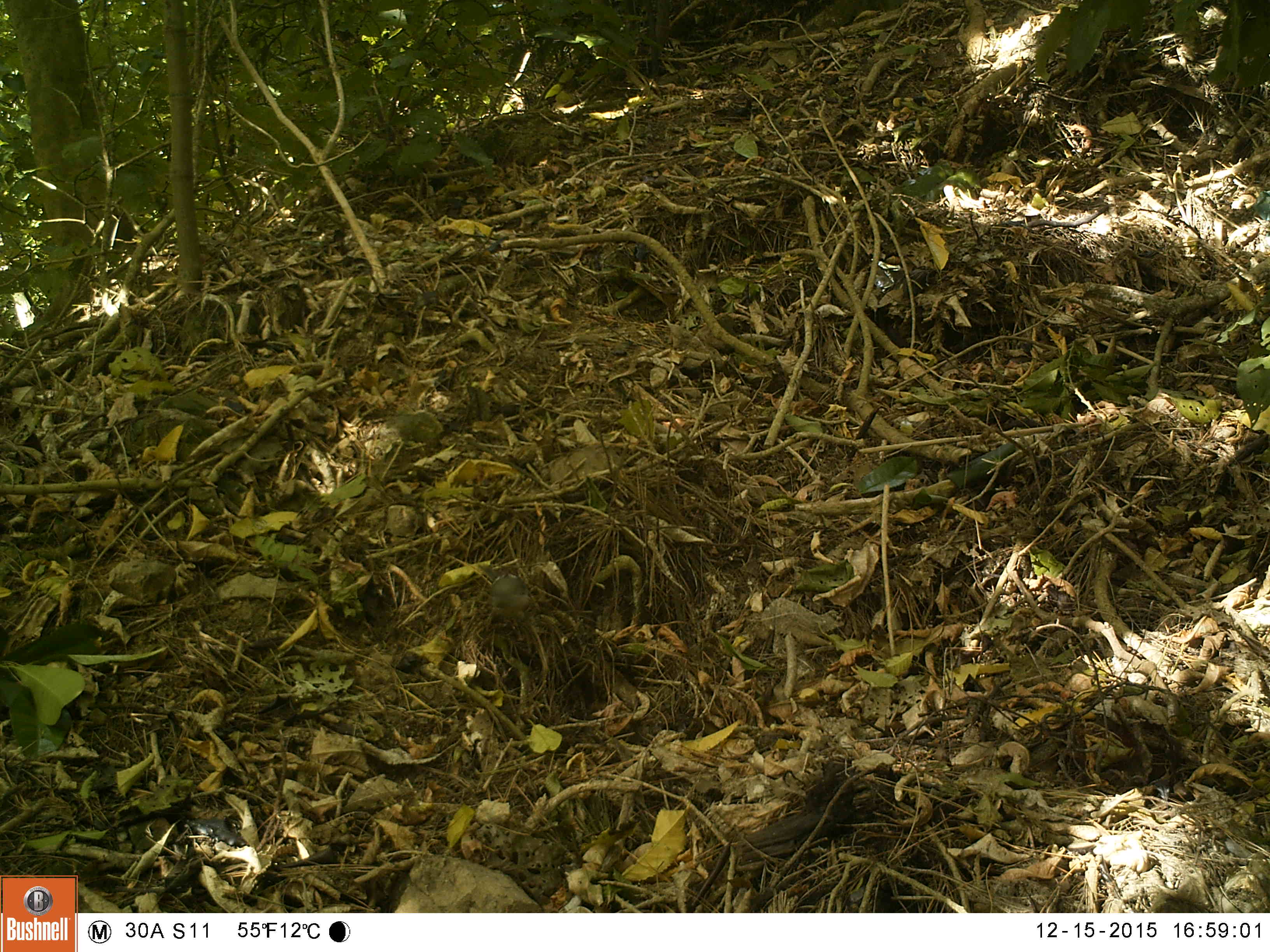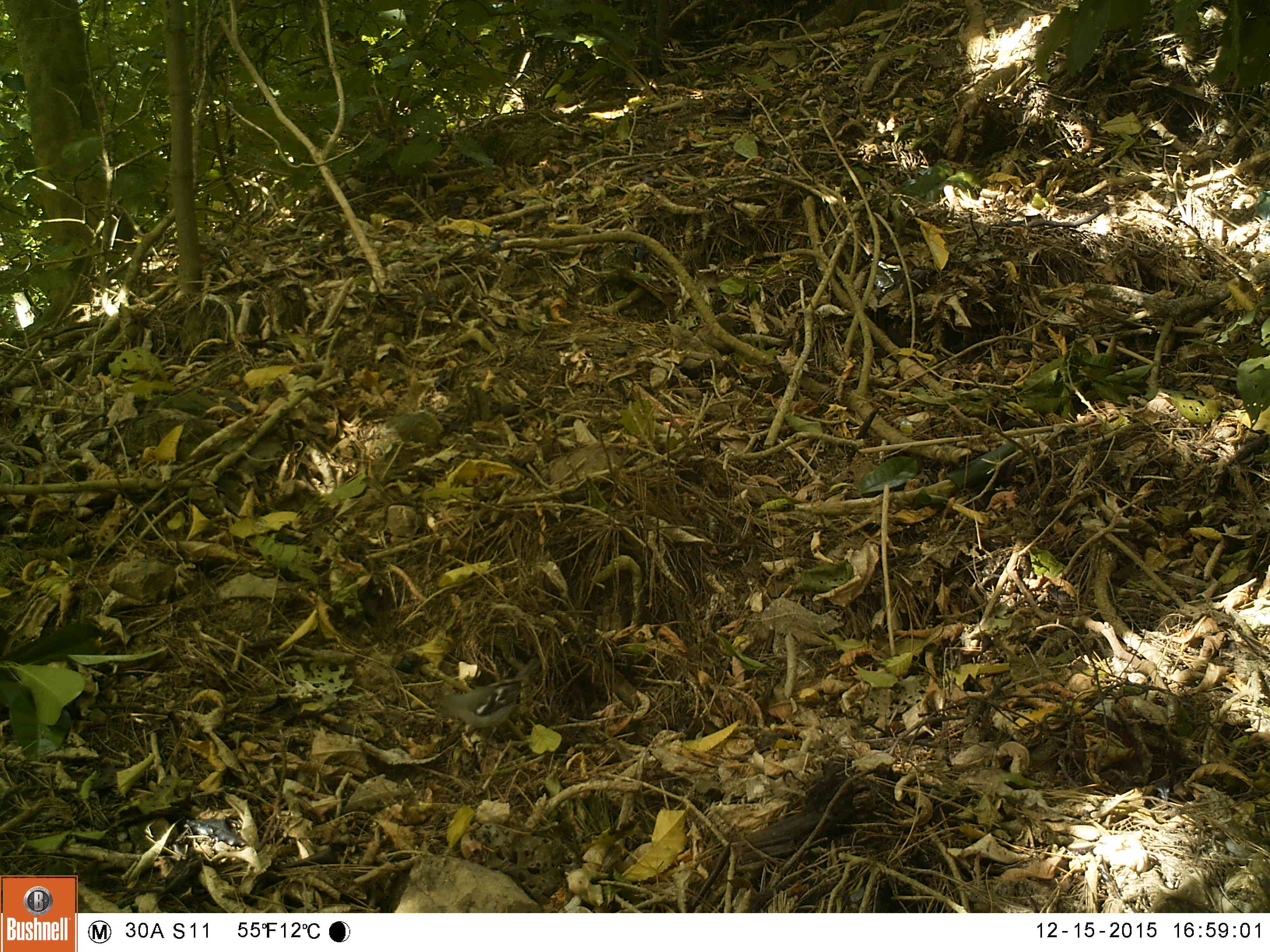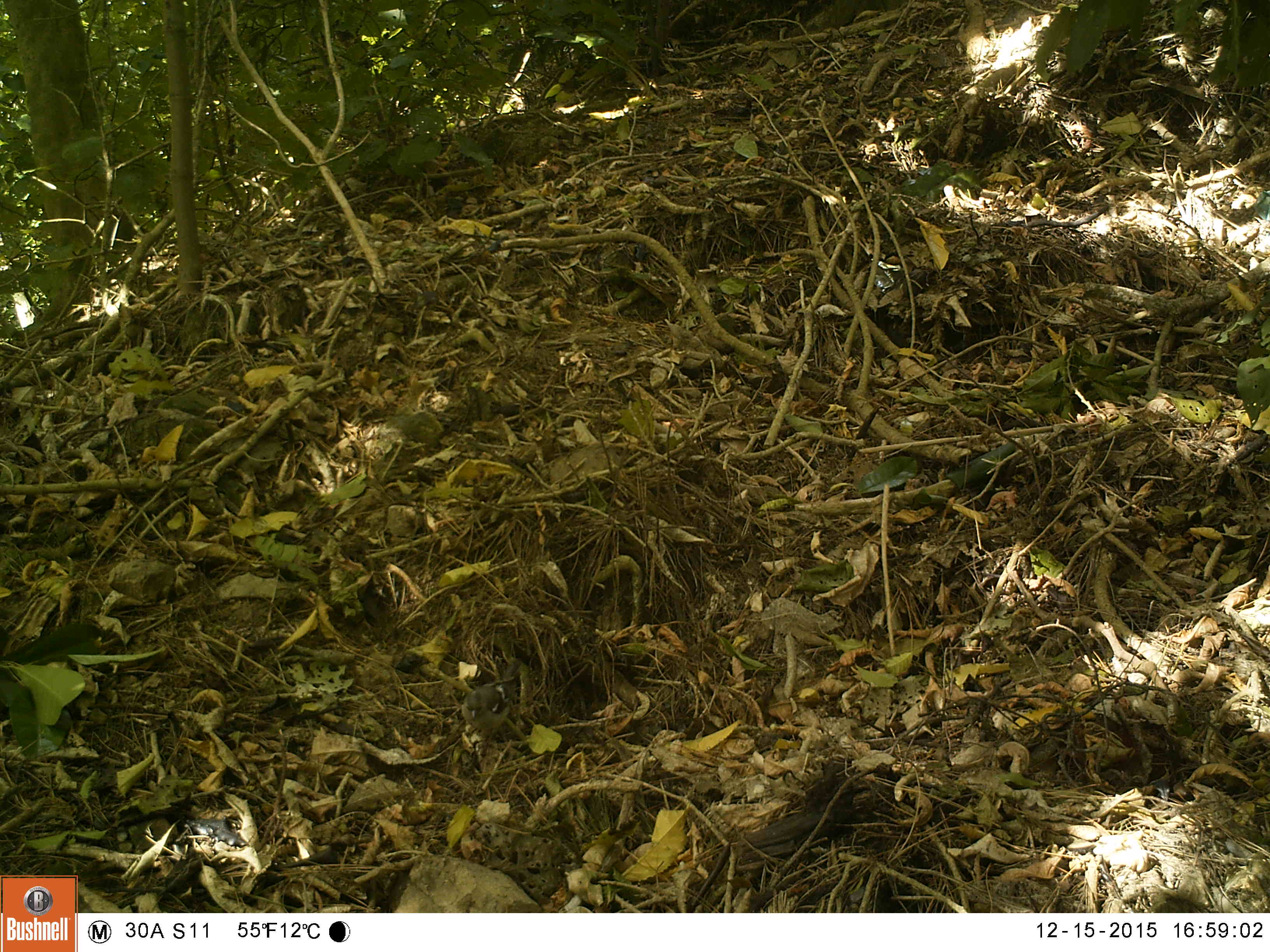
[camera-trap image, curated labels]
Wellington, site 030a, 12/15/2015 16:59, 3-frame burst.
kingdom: Animalia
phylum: Chordata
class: Aves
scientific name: Aves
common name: bird